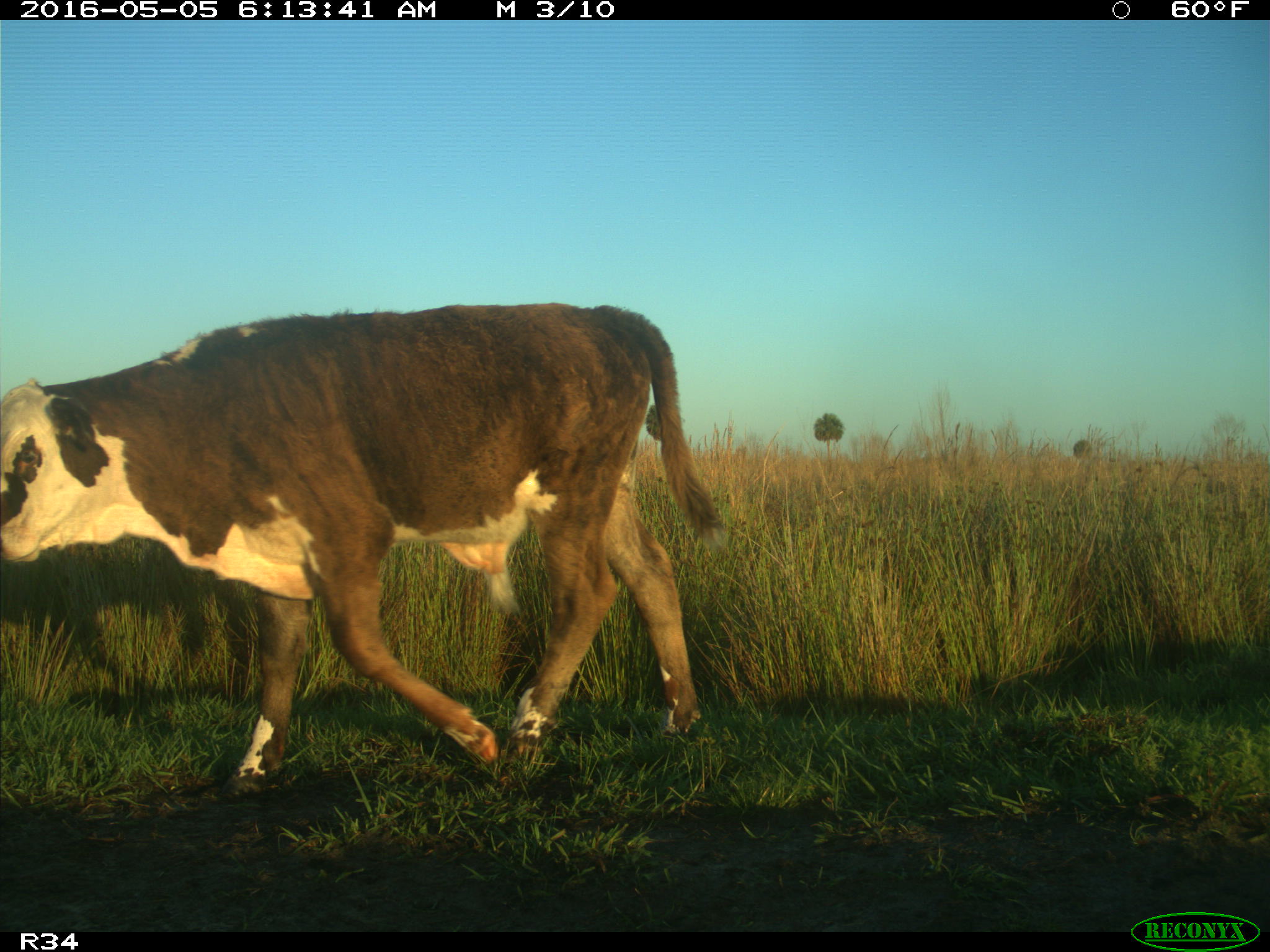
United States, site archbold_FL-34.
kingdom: Animalia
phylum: Chordata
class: Mammalia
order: Artiodactyla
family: Bovidae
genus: Bos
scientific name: Bos taurus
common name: domestic cow